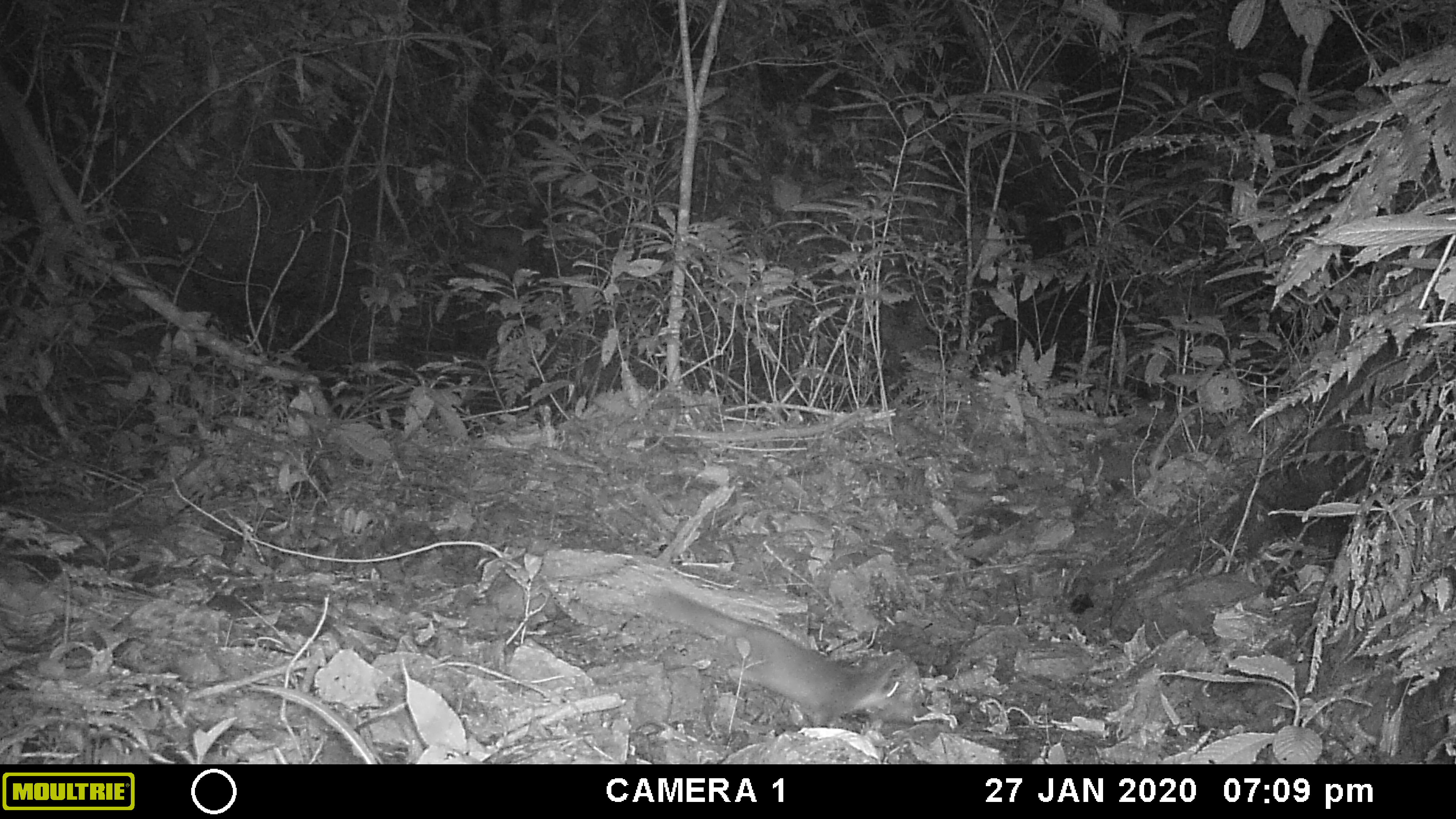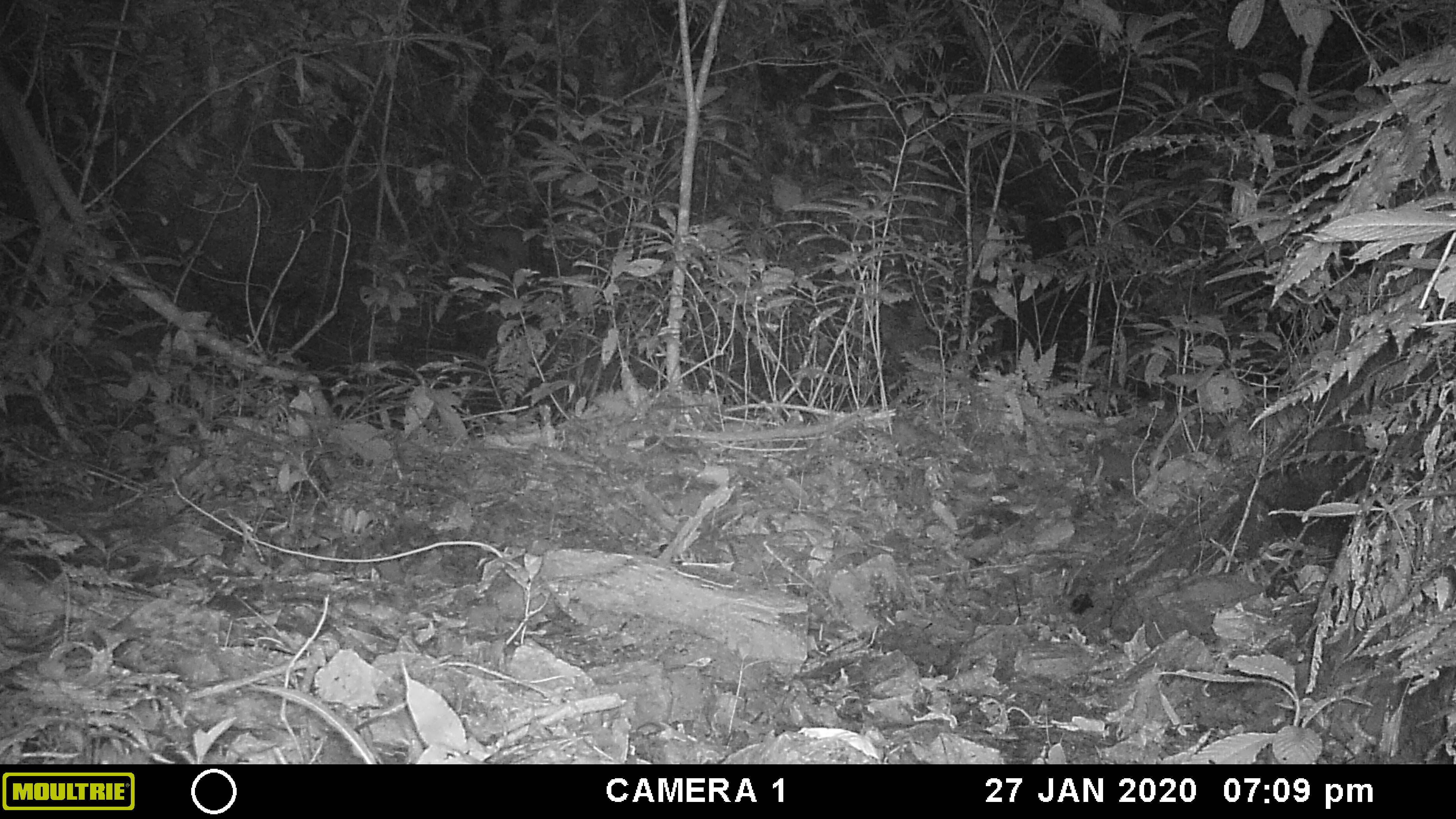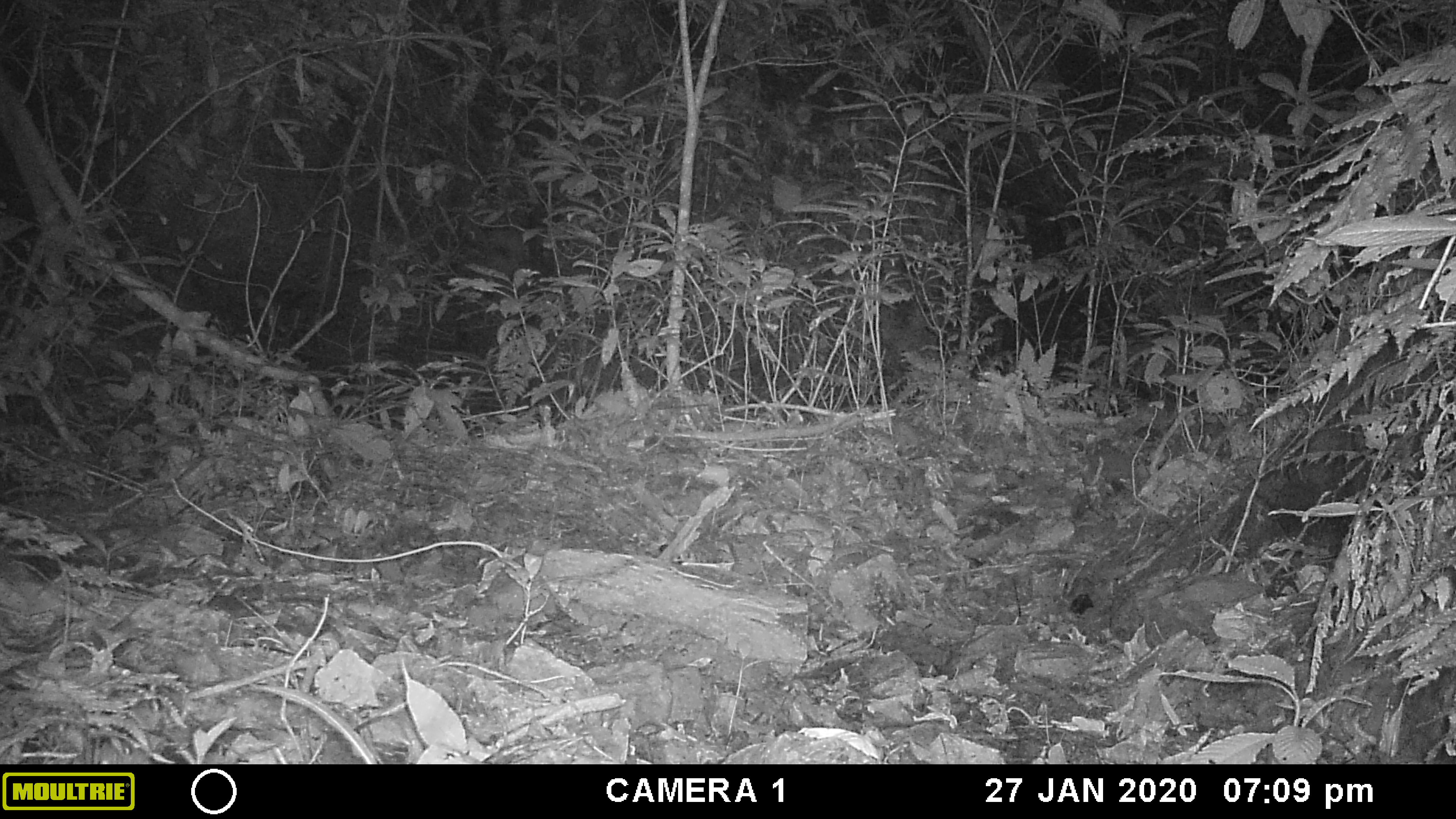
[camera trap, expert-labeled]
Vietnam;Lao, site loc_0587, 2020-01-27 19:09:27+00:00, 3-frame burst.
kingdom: Animalia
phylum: Chordata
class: Mammalia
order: Carnivora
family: Mustelidae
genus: Melogale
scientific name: Melogale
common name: ferret badger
Ferret badger (Melogale). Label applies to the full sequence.